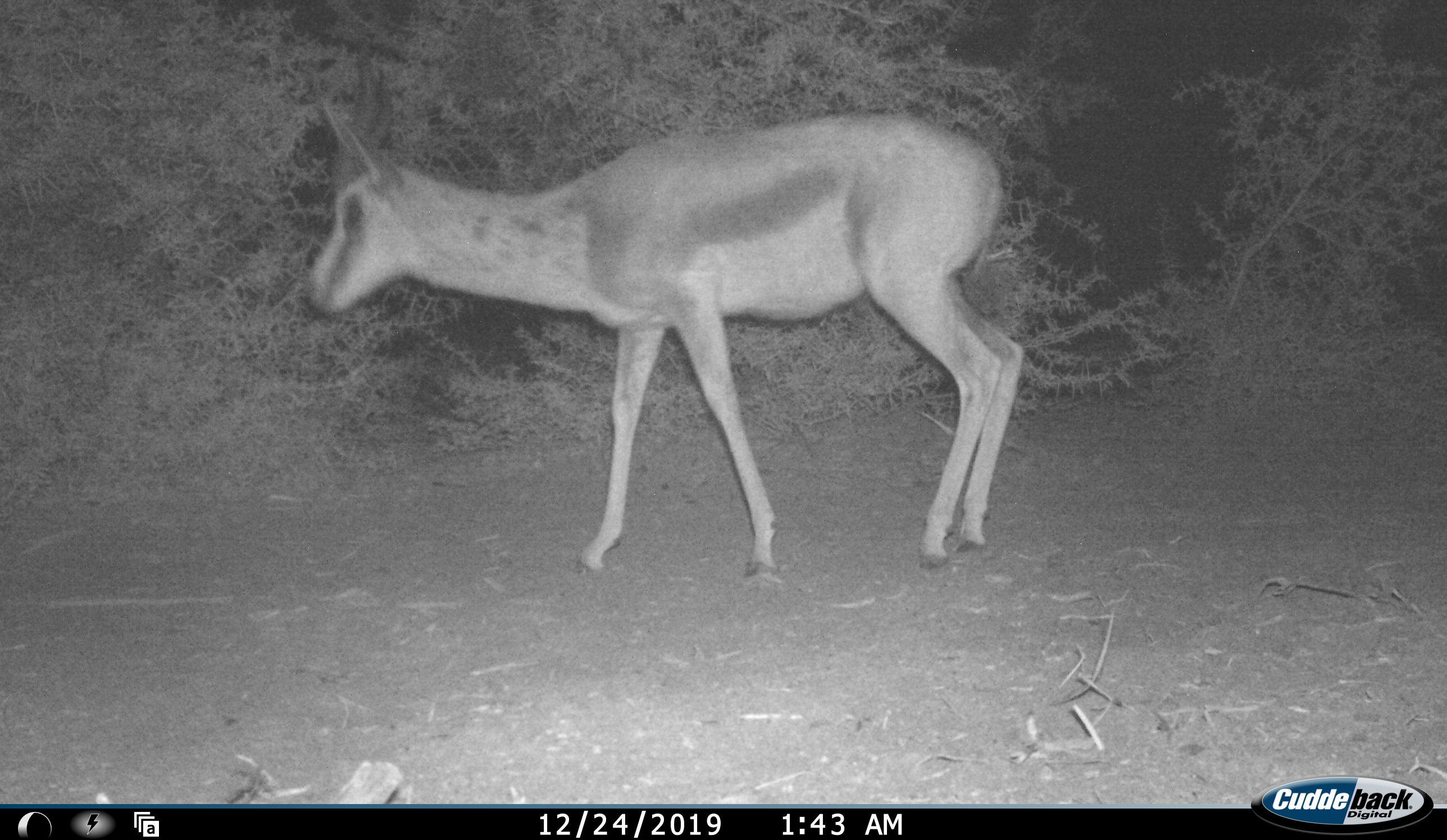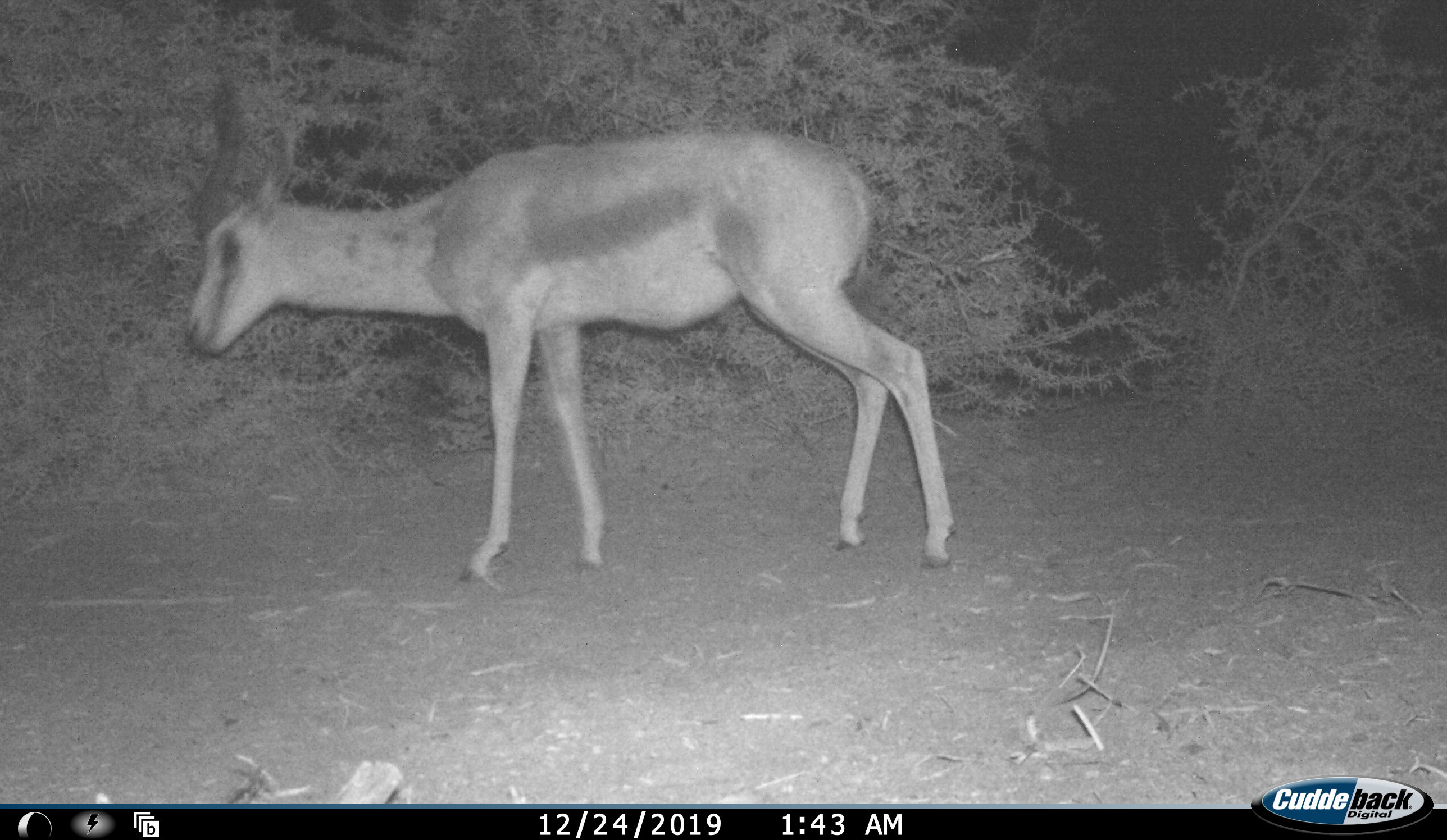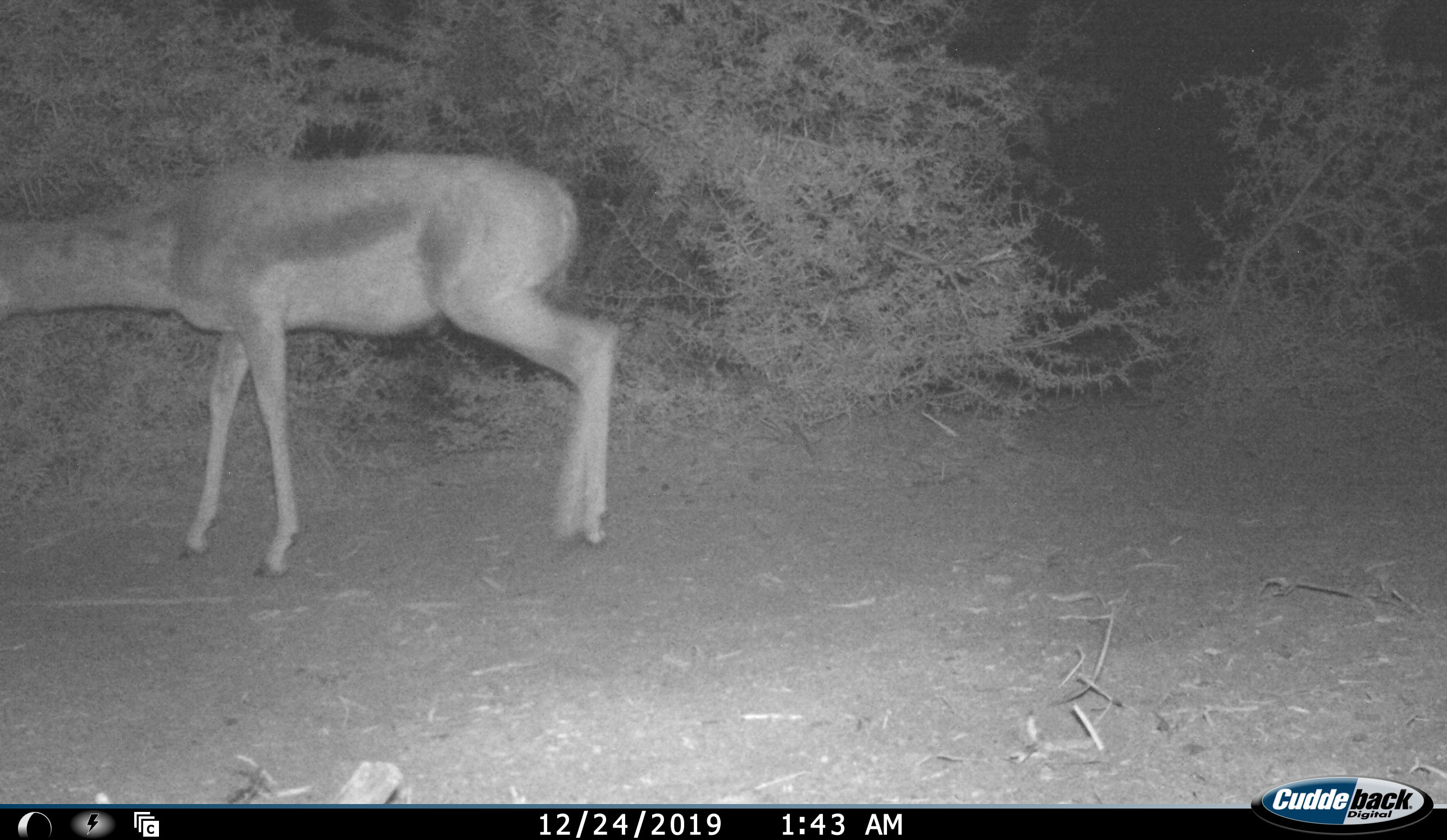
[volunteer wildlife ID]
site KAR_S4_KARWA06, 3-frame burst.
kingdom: Animalia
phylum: Chordata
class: Mammalia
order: Artiodactyla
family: Bovidae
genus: Antidorcas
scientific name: Antidorcas marsupialis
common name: springbok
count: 1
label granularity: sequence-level